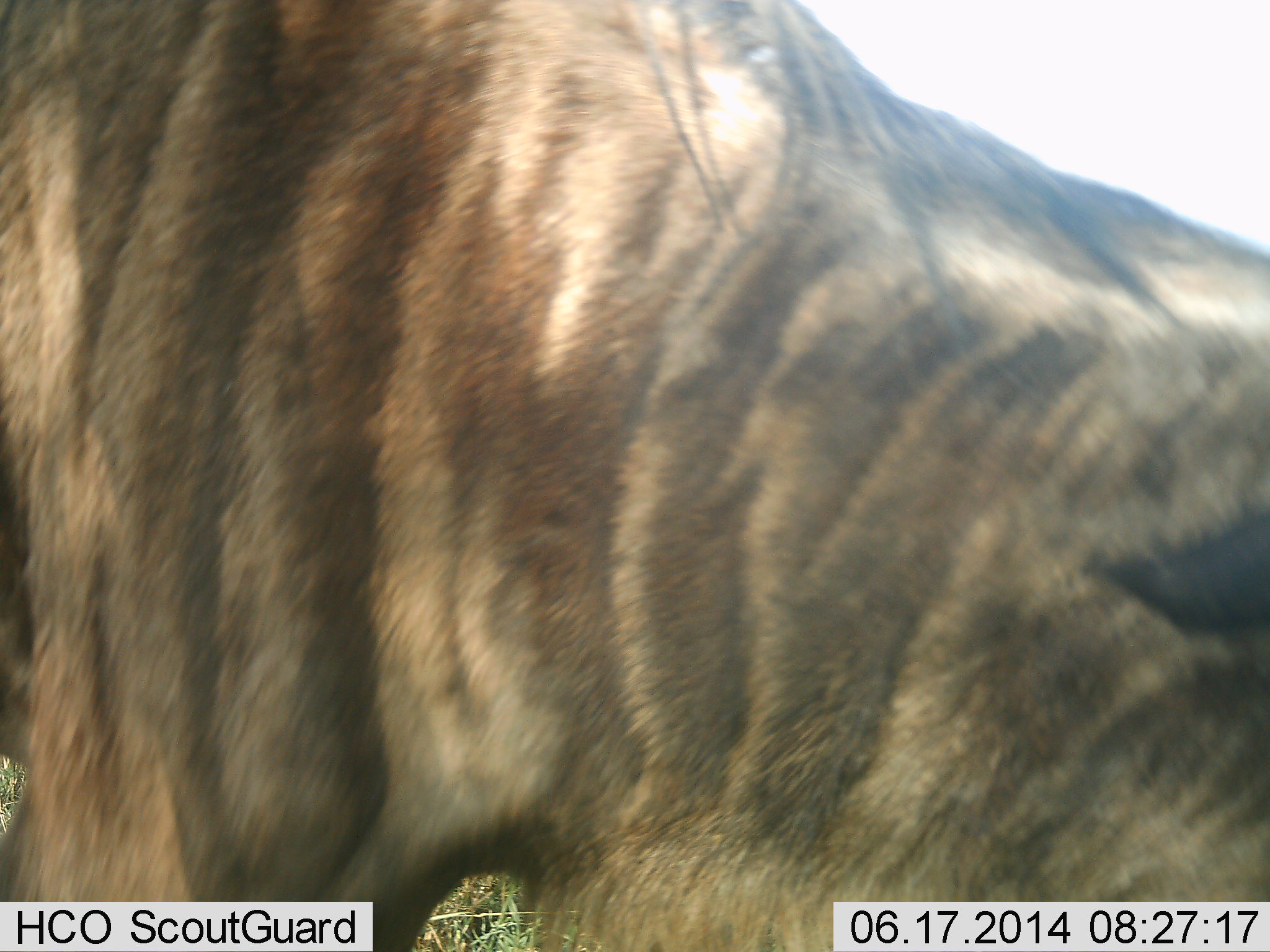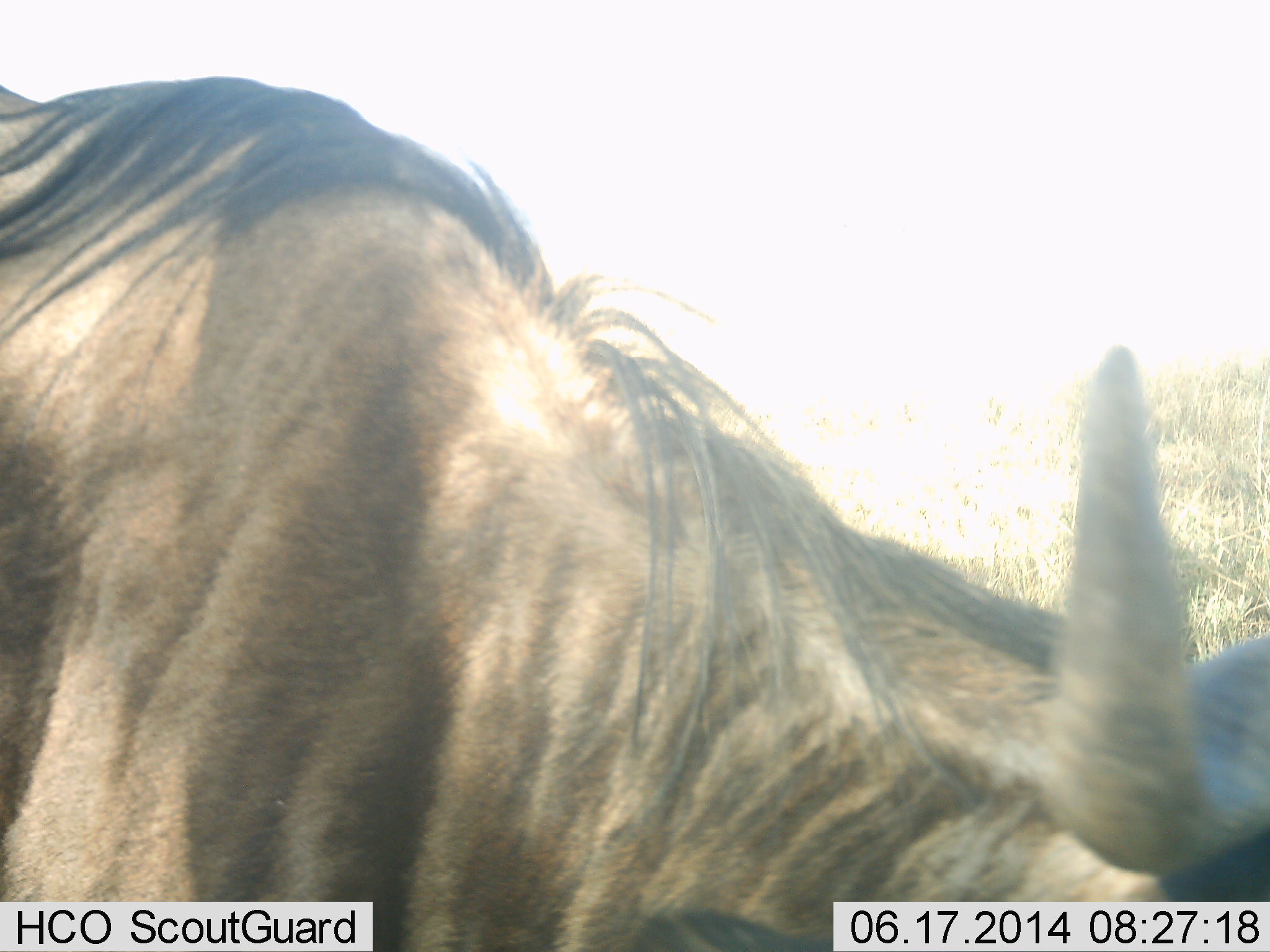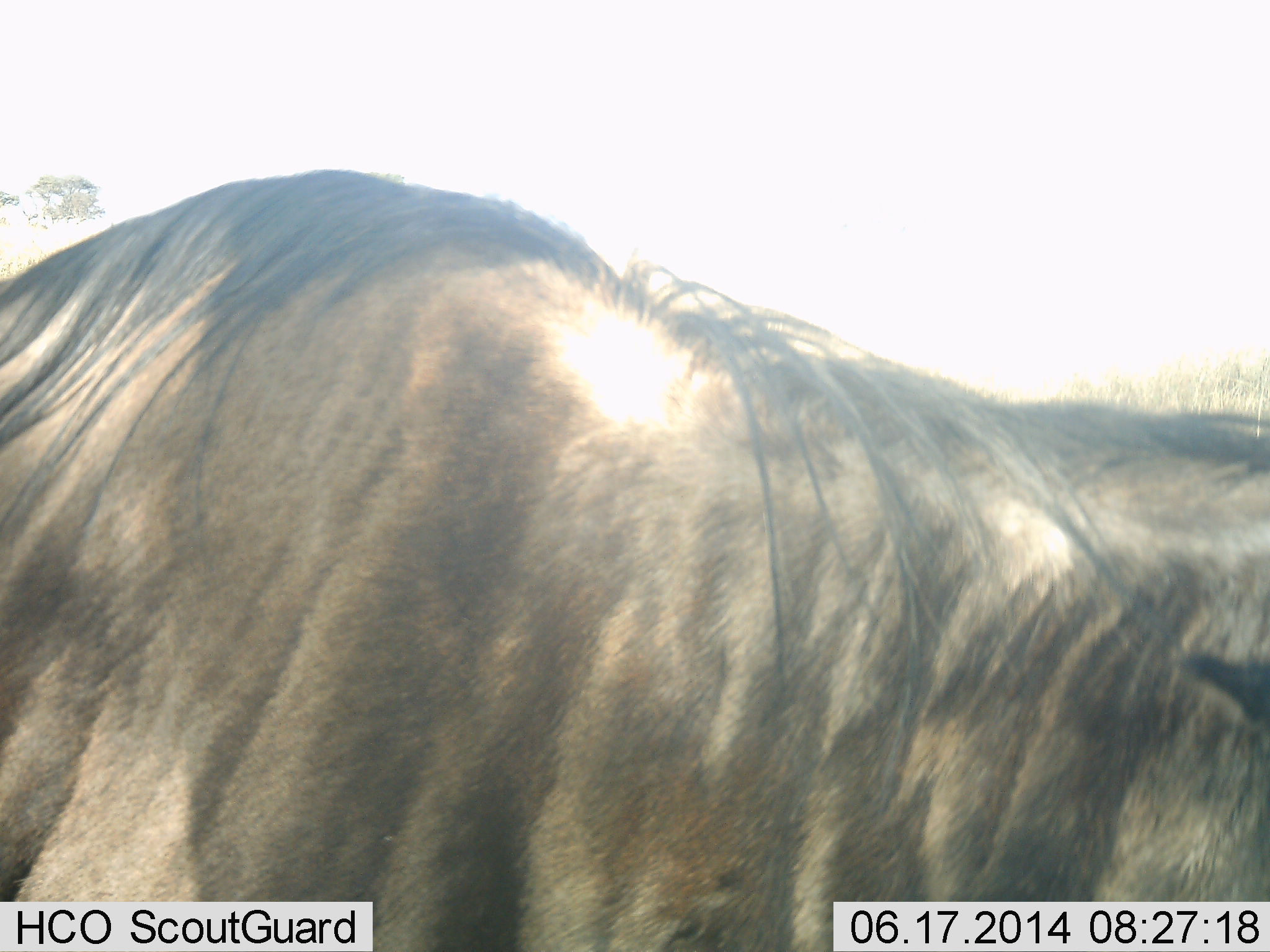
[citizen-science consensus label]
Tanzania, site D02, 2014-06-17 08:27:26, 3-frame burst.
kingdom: Animalia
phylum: Chordata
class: Mammalia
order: Artiodactyla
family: Bovidae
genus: Connochaetes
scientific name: Connochaetes taurinus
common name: blue wildebeest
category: wildebeest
Wildebeest (blue wildebeest) (Connochaetes taurinus), count 1. Behavior (volunteer vote fractions): standing 70%, resting 0%, moving 30%, interacting 0%. Young present (vote fraction): 0%. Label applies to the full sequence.